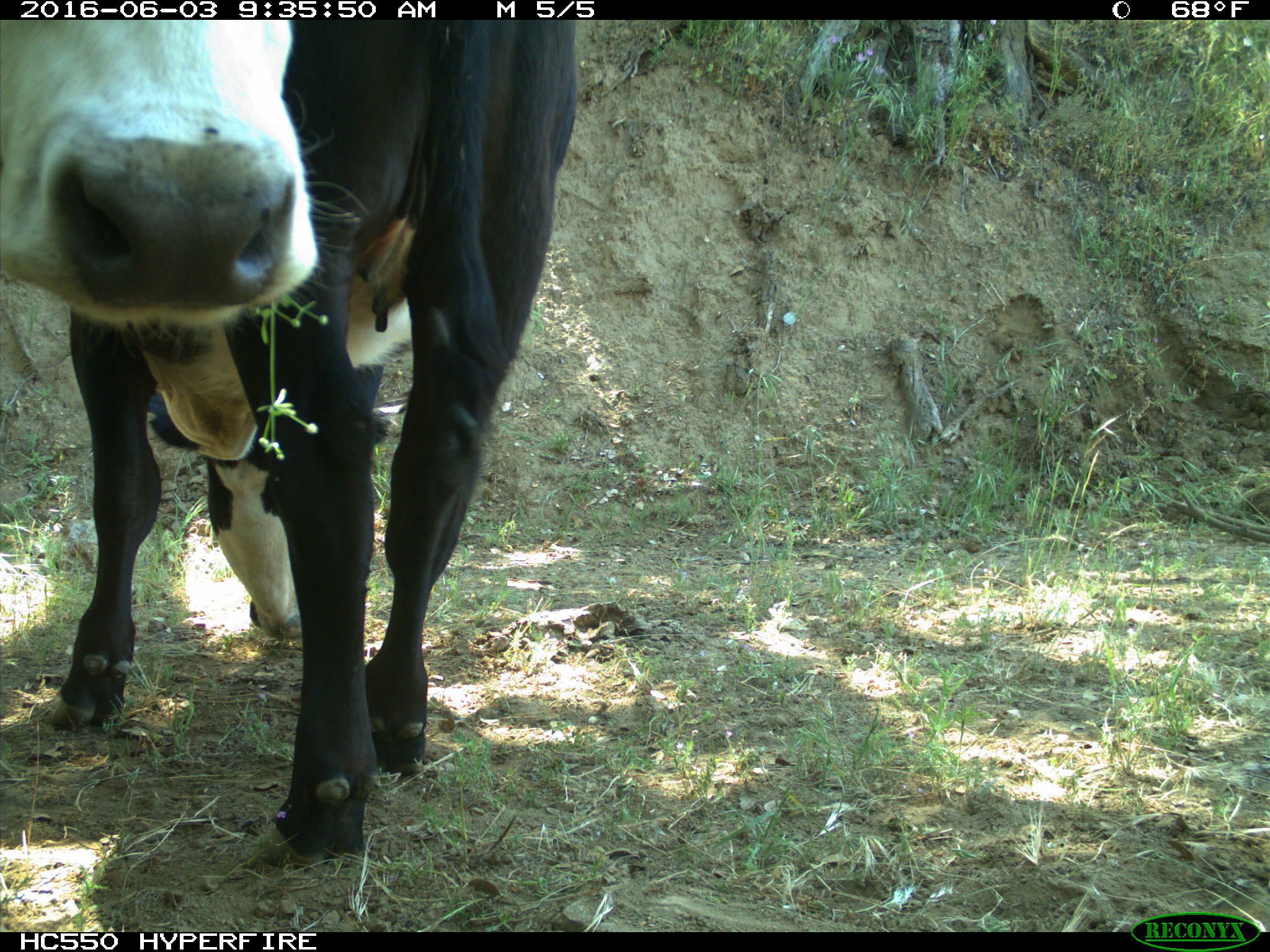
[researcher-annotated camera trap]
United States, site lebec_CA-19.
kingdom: Animalia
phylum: Chordata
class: Mammalia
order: Artiodactyla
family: Bovidae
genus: Bos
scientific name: Bos taurus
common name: domestic cow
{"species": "Bos taurus (domestic cow)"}